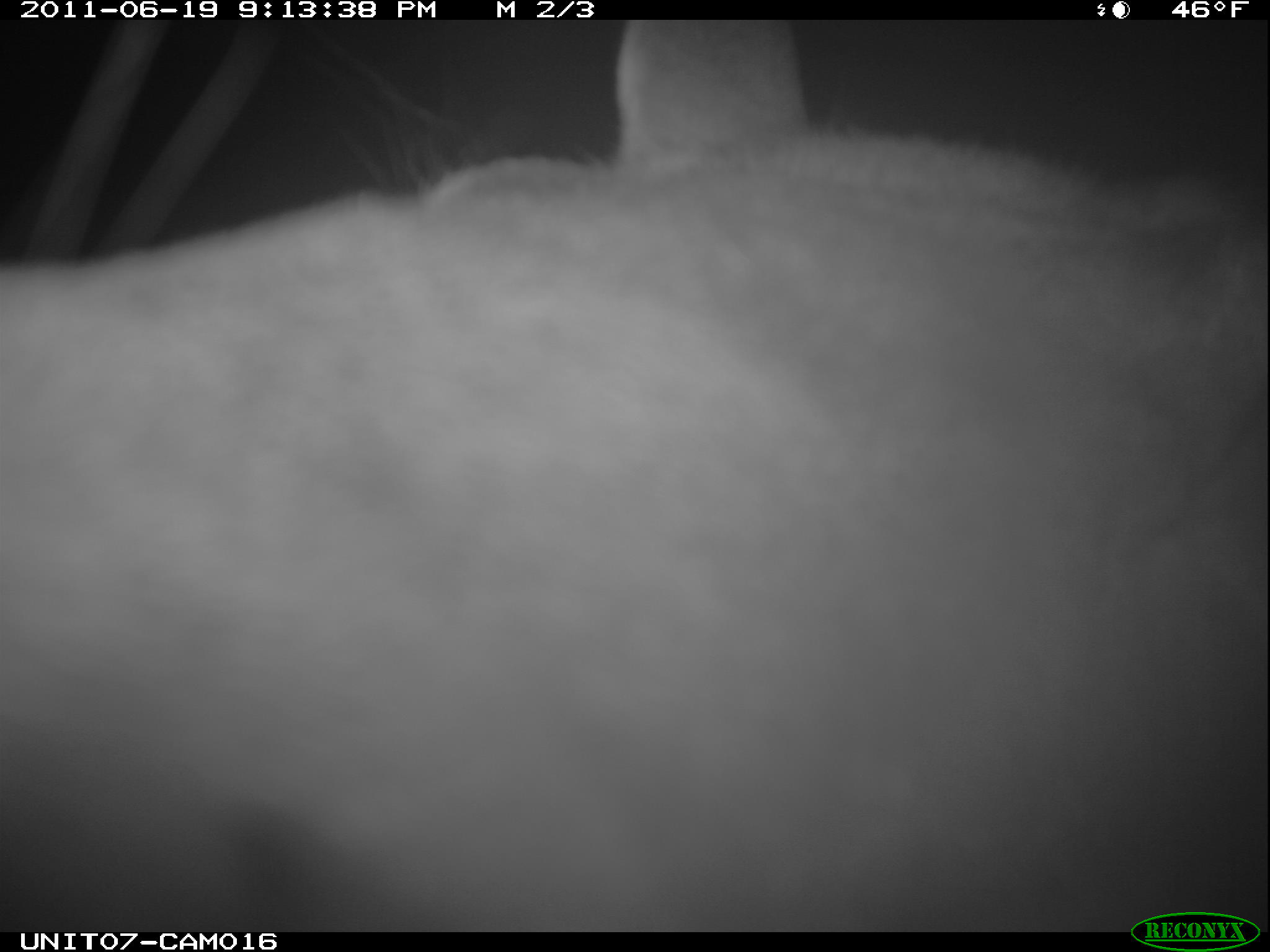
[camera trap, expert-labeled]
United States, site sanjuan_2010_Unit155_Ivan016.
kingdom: Animalia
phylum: Chordata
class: Mammalia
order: Artiodactyla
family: Cervidae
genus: Cervus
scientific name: Cervus elaphus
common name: red deer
Cervus elaphus (red deer).